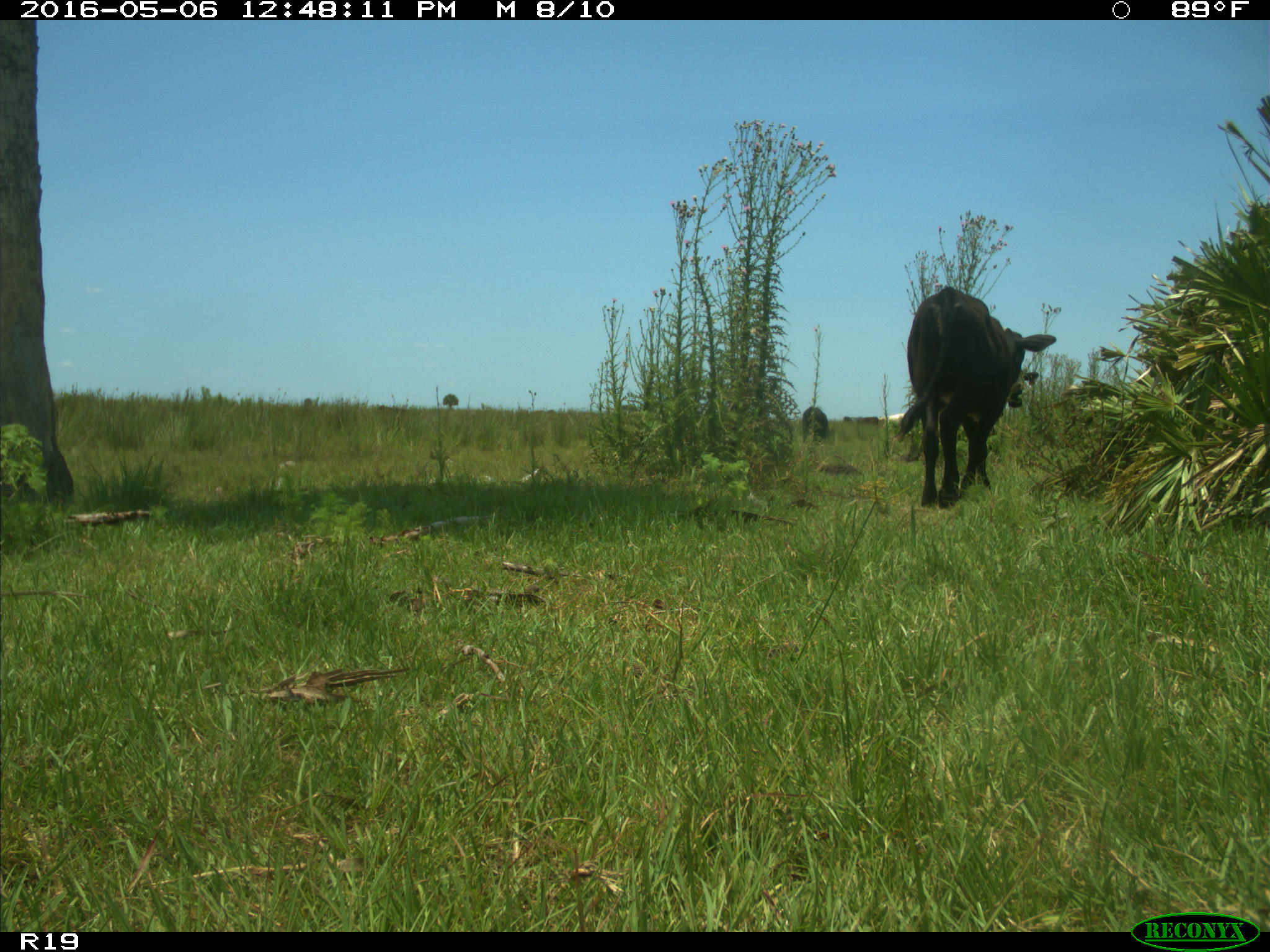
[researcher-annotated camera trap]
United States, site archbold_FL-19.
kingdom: Animalia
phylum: Chordata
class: Mammalia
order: Artiodactyla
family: Bovidae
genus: Bos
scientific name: Bos taurus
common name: domestic cow